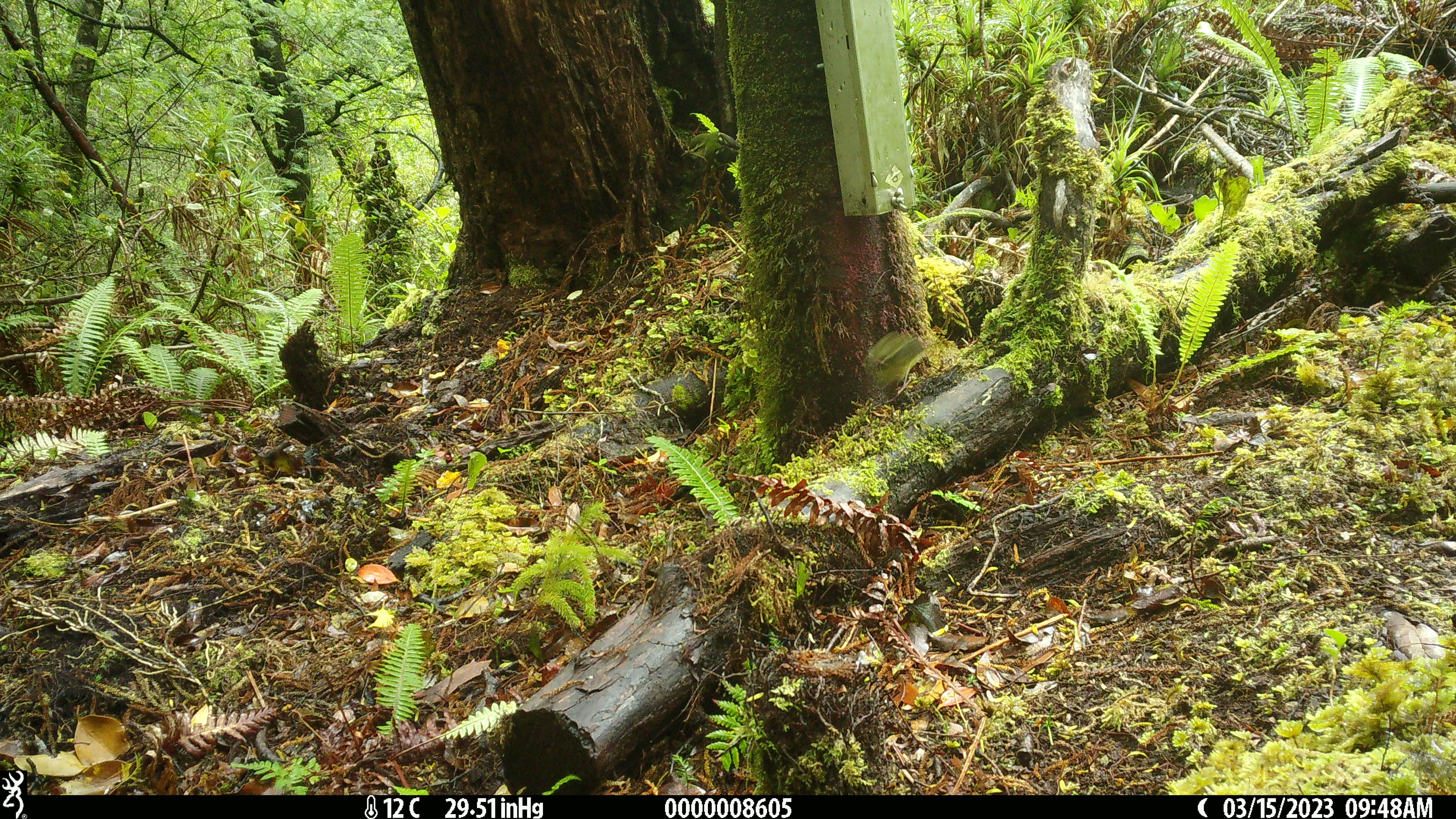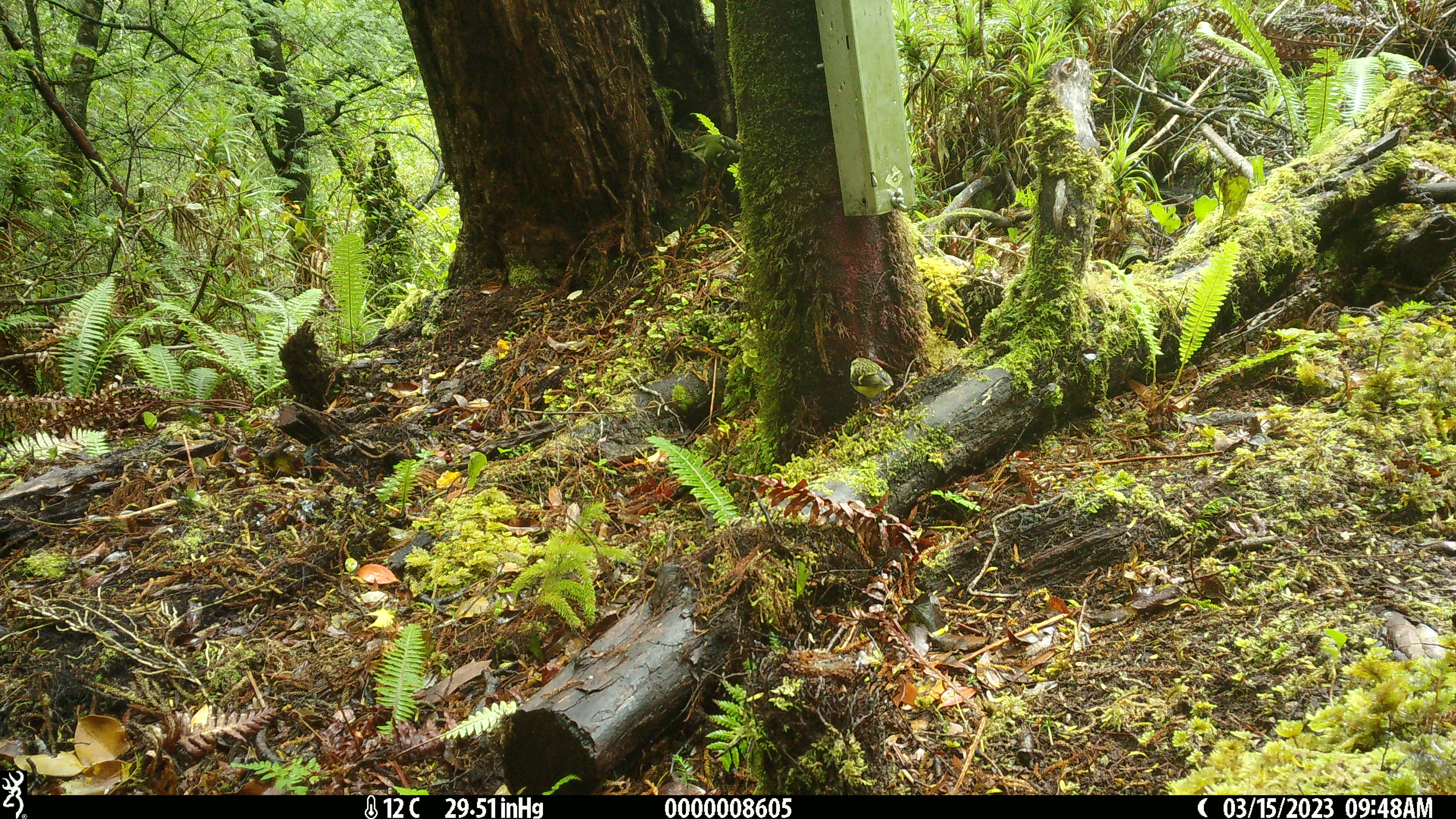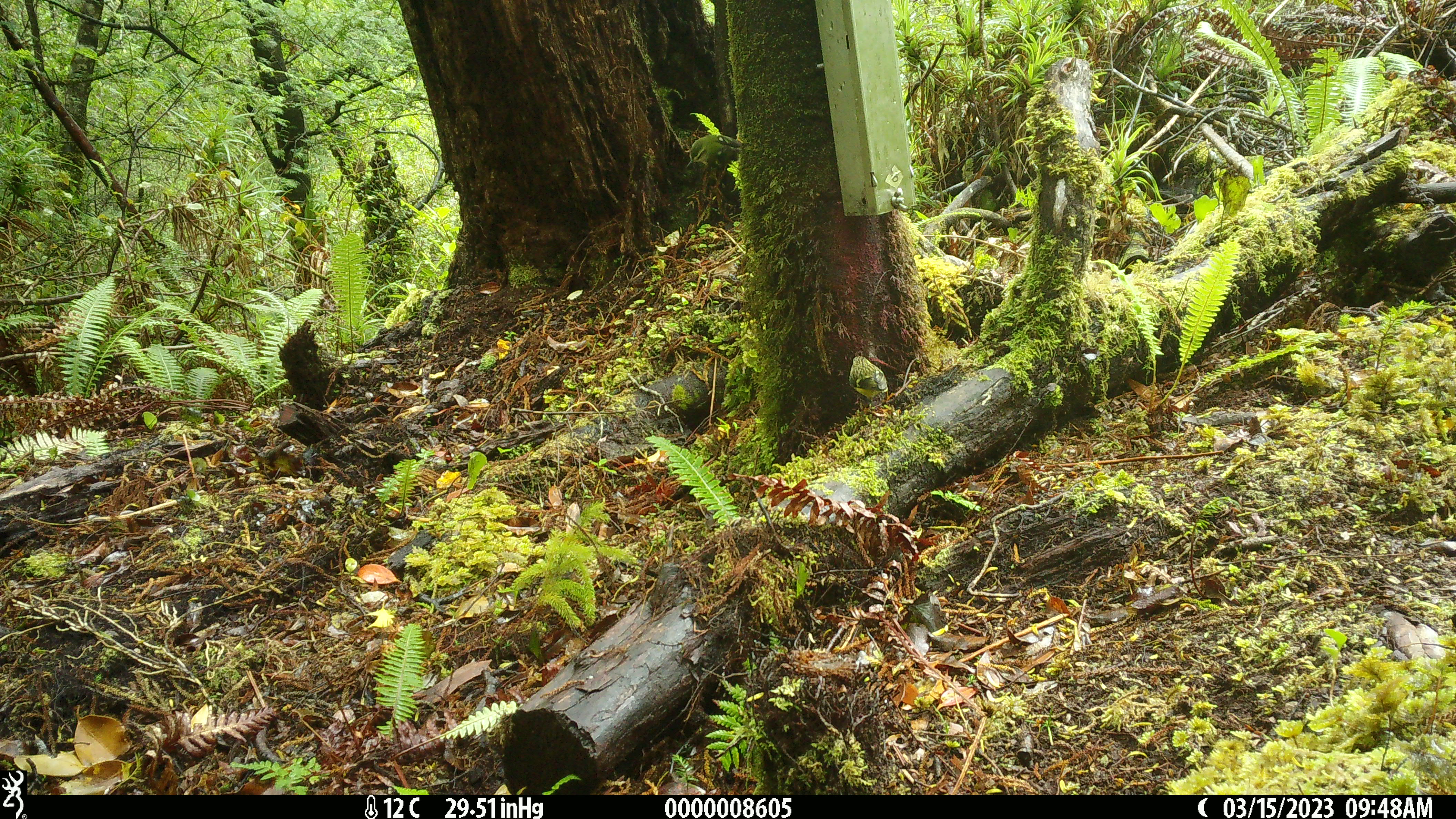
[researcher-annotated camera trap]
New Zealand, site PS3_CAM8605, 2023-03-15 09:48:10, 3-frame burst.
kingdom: Animalia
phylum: Chordata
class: Aves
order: Passeriformes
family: Acanthisittidae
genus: Acanthisitta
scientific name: Acanthisitta chloris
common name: rifleman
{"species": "rifleman (Acanthisitta chloris)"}